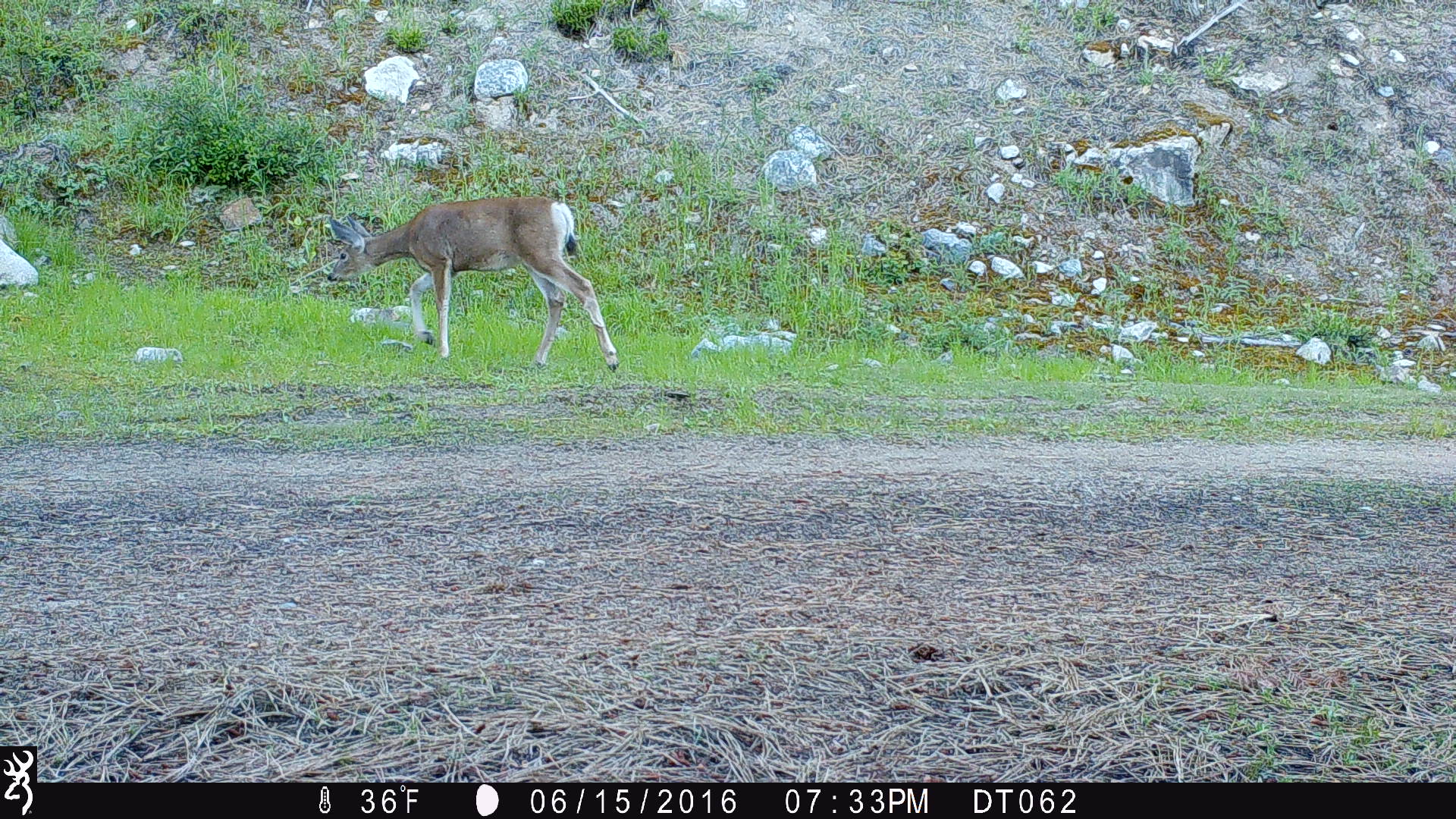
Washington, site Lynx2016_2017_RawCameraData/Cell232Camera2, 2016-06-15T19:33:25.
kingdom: Animalia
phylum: Chordata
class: Mammalia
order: Artiodactyla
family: Cervidae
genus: Odocoileus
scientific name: Odocoileus hemionus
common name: mule deer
Odocoileus hemionus (mule deer). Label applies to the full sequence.